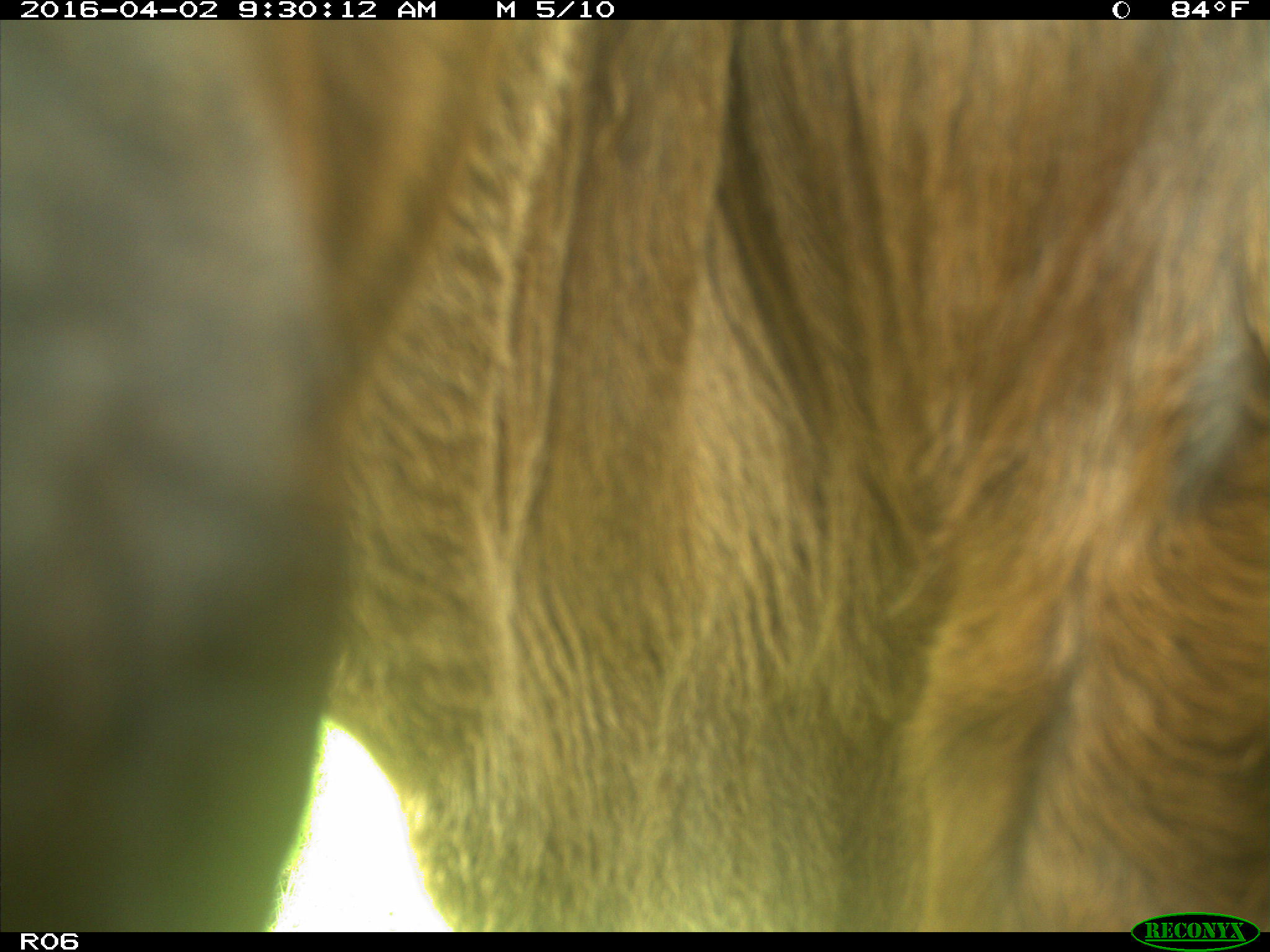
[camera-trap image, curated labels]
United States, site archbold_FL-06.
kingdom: Animalia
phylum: Chordata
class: Mammalia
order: Artiodactyla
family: Bovidae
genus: Bos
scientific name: Bos taurus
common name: domestic cow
Bos taurus (domestic cow).